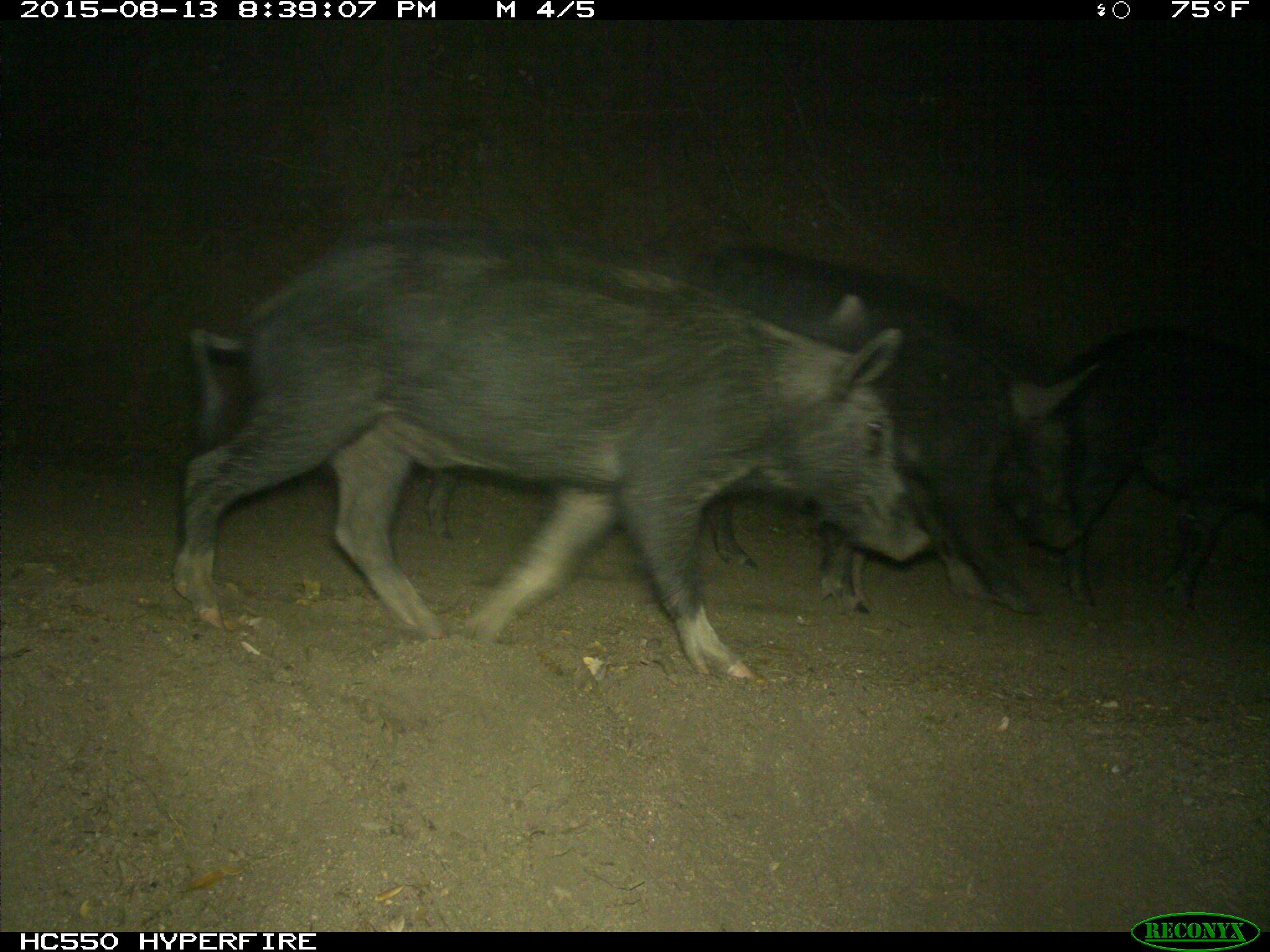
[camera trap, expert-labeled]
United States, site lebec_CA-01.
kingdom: Animalia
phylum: Chordata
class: Mammalia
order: Artiodactyla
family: Suidae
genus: Sus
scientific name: Sus scrofa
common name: wild boar